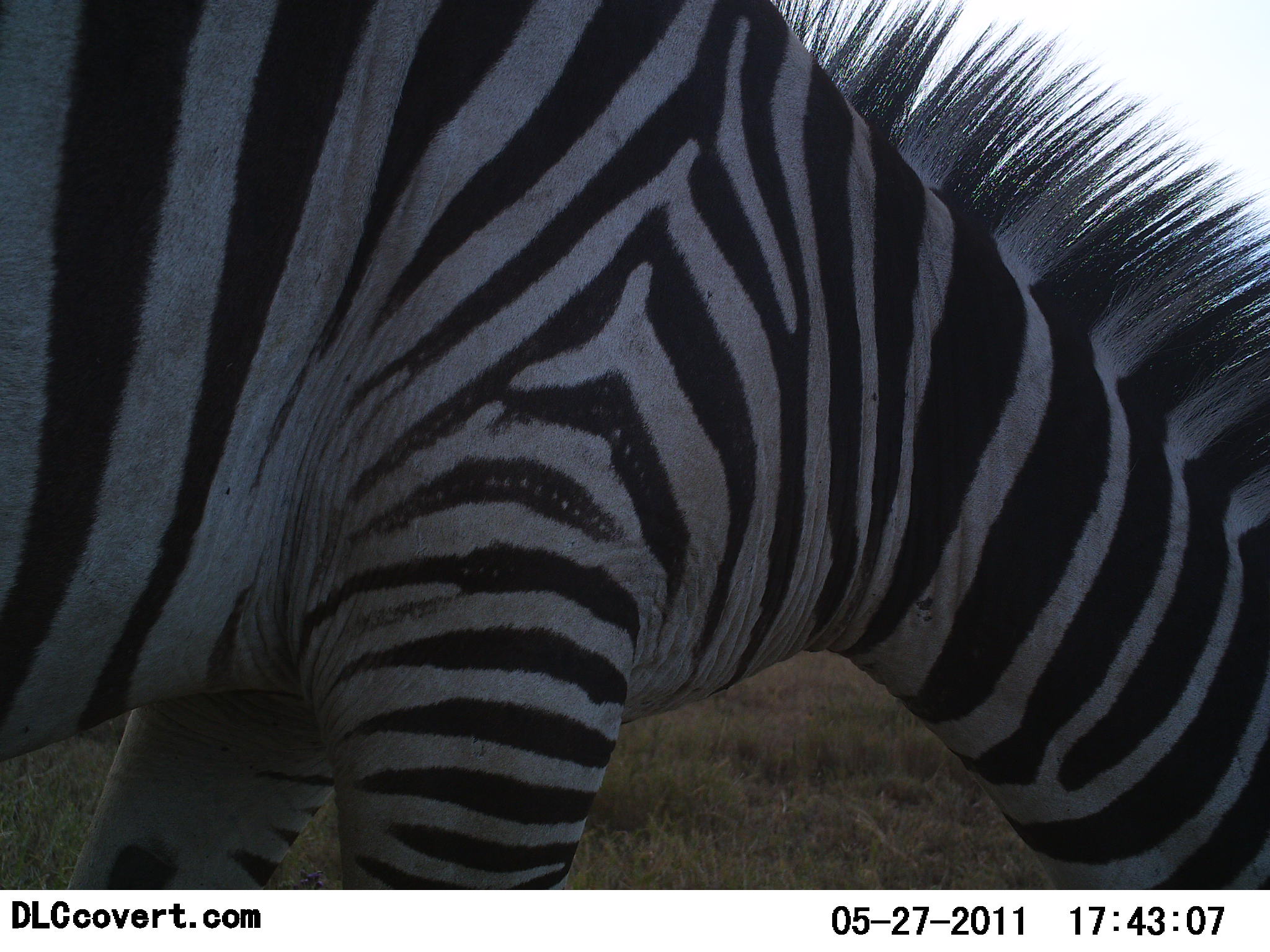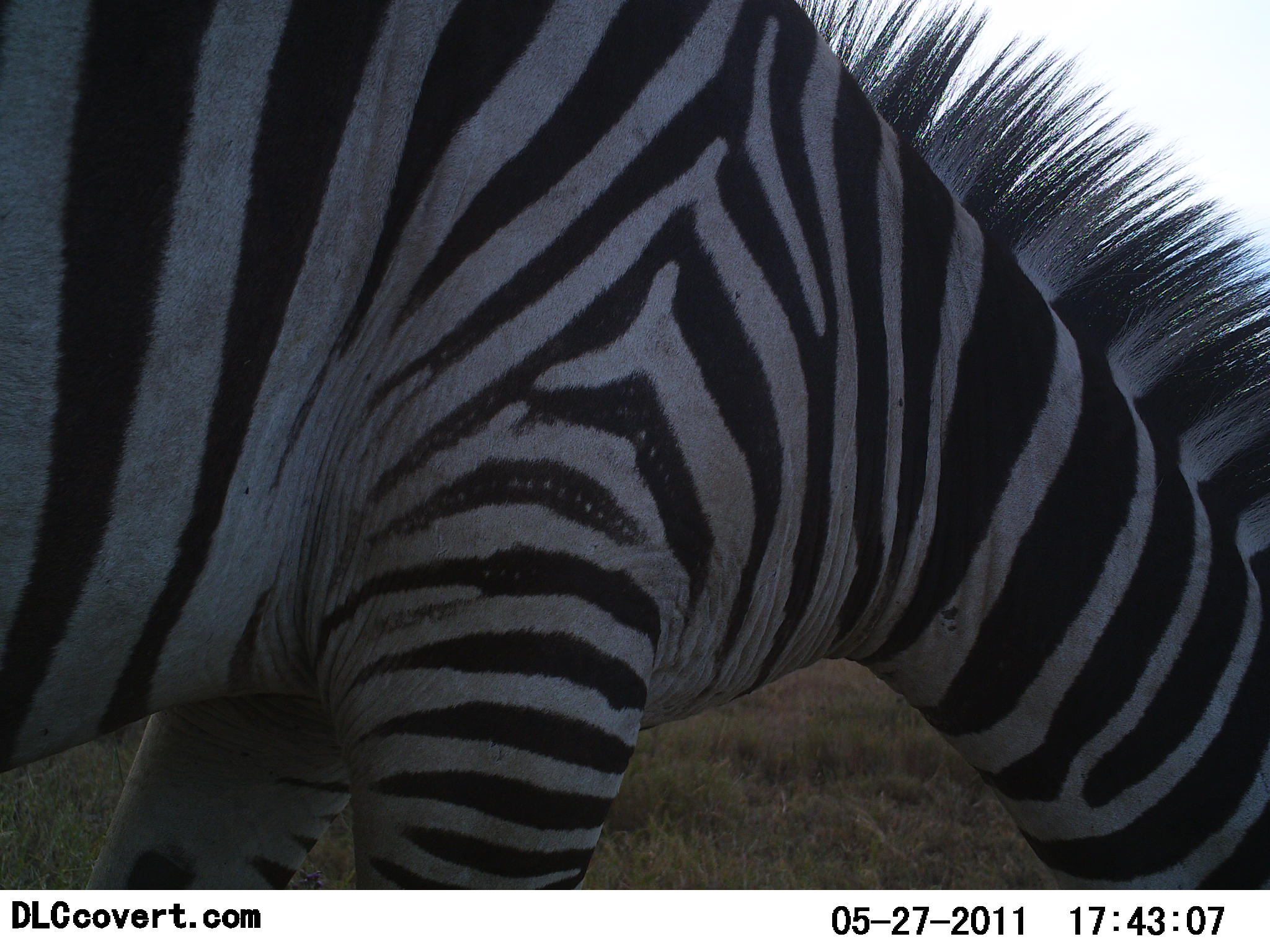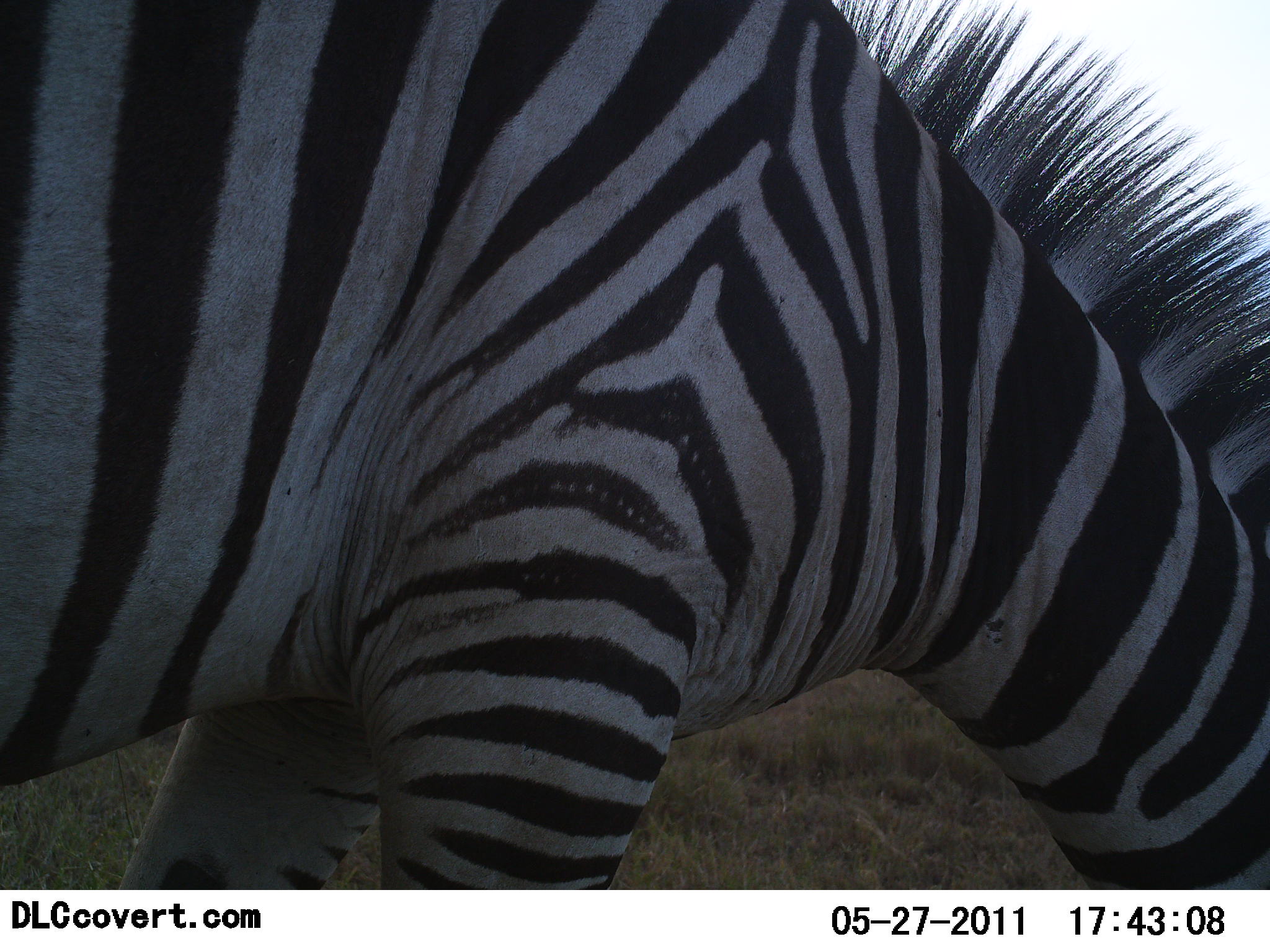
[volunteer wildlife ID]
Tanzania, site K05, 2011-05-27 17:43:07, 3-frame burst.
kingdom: Animalia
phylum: Chordata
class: Mammalia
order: Perissodactyla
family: Equidae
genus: Equus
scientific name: Equus quagga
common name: plains zebra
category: zebra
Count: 1.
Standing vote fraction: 36%.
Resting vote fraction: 0%.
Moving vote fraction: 9%.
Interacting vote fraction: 0%.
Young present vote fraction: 0%.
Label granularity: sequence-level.